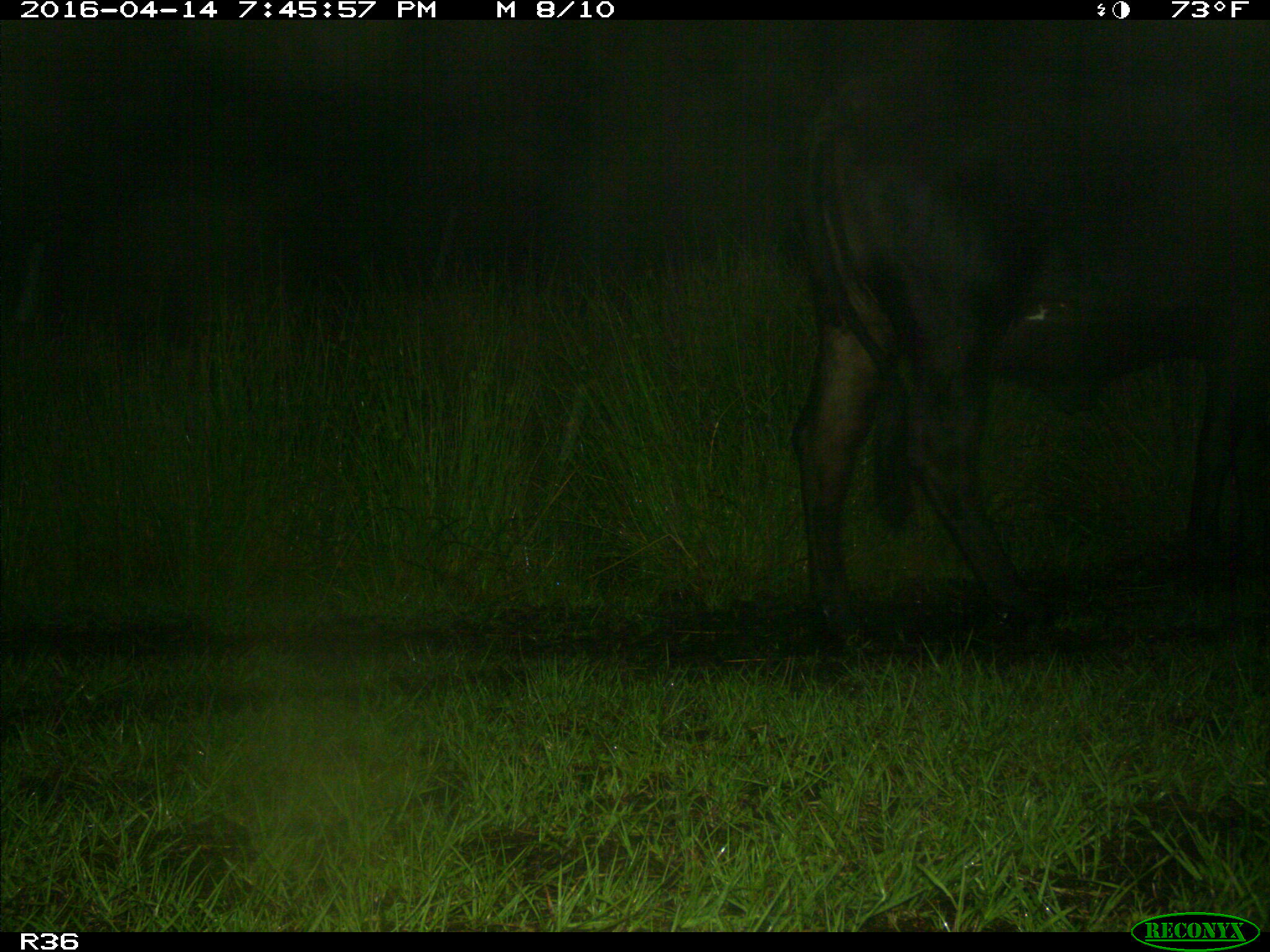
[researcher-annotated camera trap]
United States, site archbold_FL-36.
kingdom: Animalia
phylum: Chordata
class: Mammalia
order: Artiodactyla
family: Bovidae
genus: Bos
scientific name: Bos taurus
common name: domestic cow